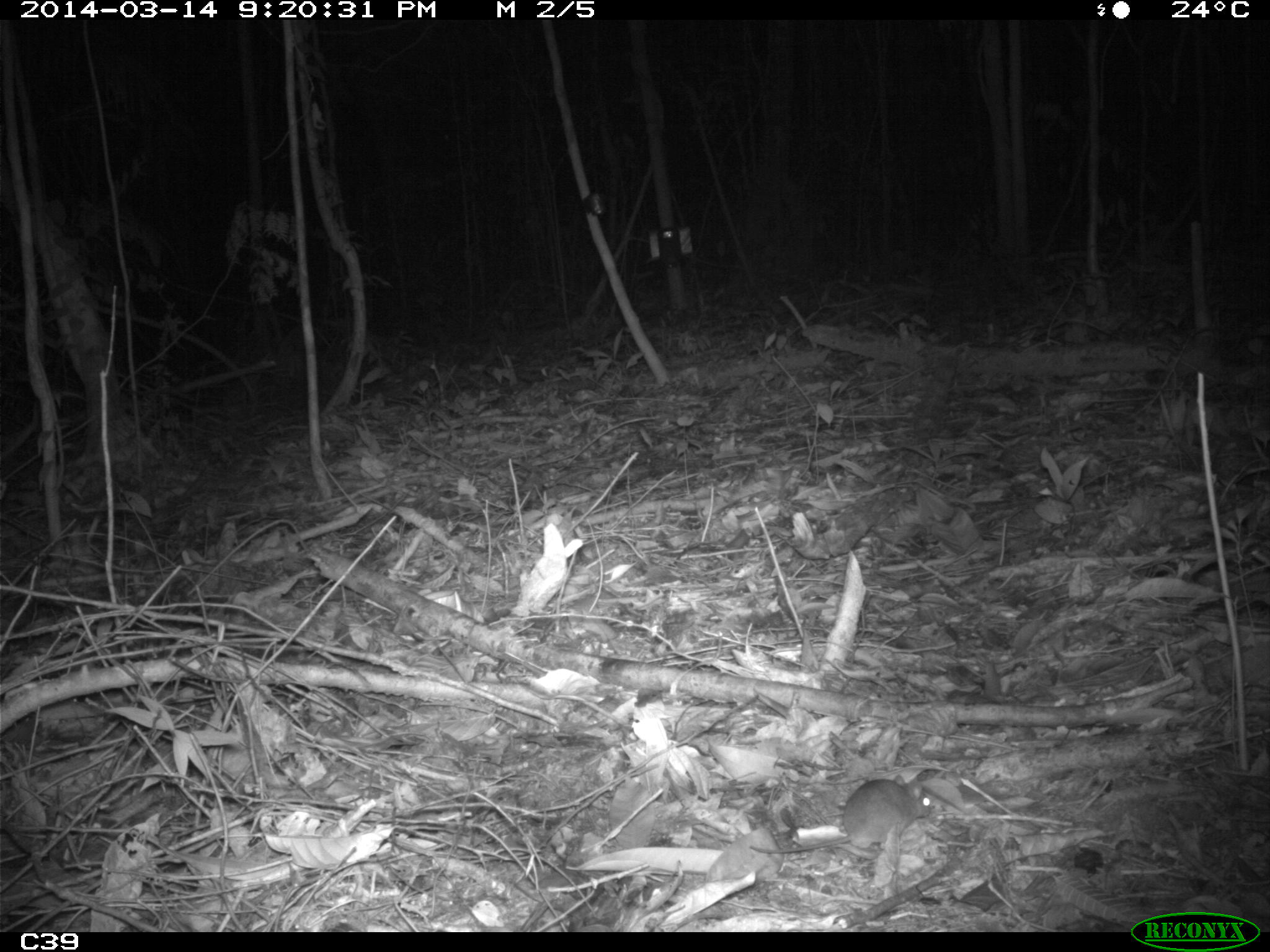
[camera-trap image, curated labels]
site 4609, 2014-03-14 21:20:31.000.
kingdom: Animalia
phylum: Chordata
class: Mammalia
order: Rodentia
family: Muridae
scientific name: Muridae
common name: mice, rats, and gerbils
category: unknown mouse or rat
Unknown mouse or rat (mice, rats, and gerbils) (Muridae), count 1, age adult.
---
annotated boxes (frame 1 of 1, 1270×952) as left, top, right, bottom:
unknown mouse or rat: 748, 773, 931, 855